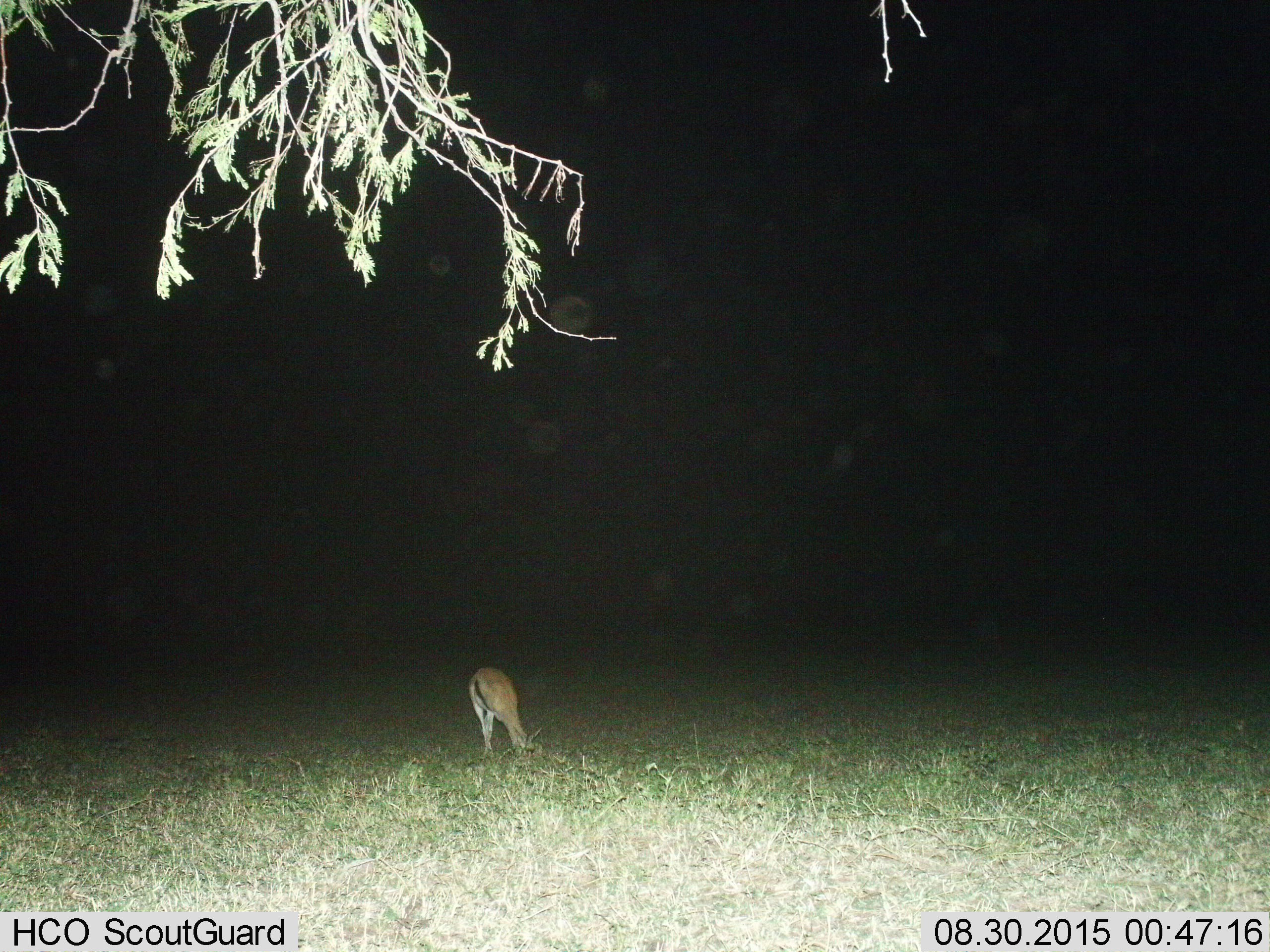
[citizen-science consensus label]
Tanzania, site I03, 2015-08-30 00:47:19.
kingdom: Animalia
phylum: Chordata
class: Mammalia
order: Artiodactyla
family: Bovidae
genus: Eudorcas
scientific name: Eudorcas thomsonii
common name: thomson's gazelle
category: gazellethomsons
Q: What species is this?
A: Gazellethomsons (thomson's gazelle) (Eudorcas thomsonii).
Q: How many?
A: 1.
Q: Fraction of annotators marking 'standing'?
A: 12%.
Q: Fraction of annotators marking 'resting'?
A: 0%.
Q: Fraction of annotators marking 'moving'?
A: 12%.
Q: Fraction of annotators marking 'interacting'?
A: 0%.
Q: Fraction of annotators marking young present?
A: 0%.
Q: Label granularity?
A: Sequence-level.